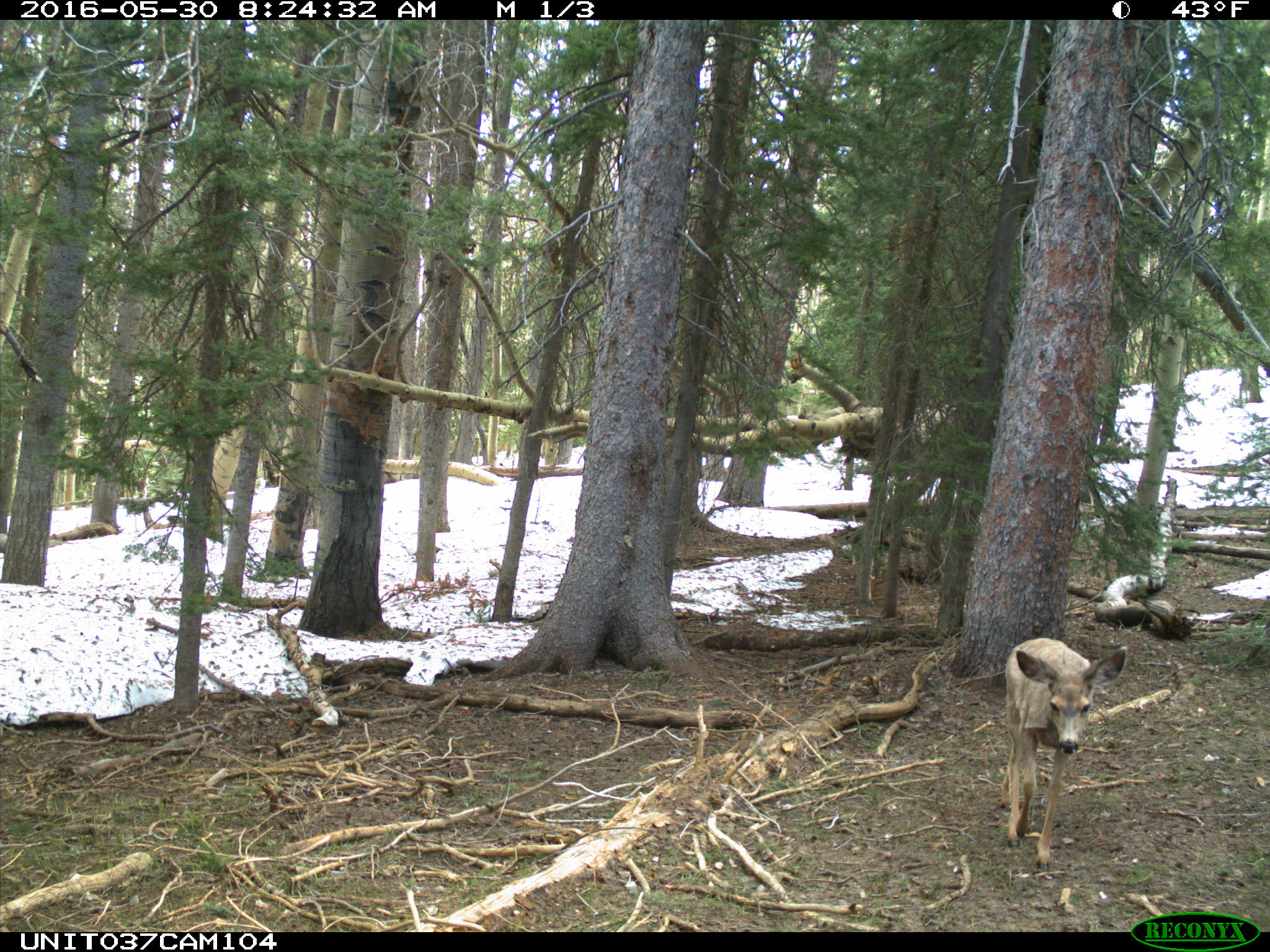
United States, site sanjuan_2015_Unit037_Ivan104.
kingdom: Animalia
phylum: Chordata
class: Mammalia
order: Artiodactyla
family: Cervidae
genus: Odocoileus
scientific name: Odocoileus hemionus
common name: mule deer